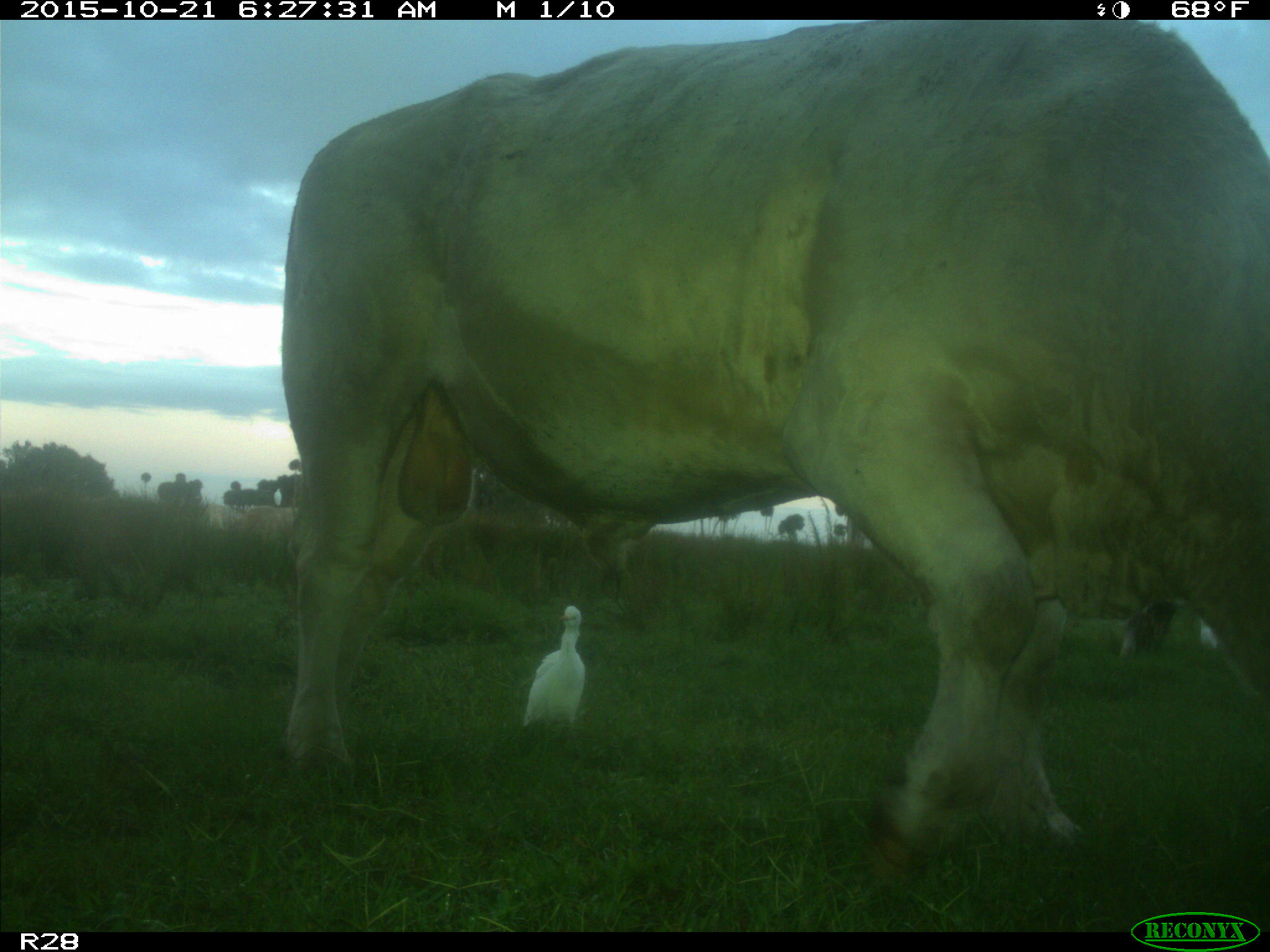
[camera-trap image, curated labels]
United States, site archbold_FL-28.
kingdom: Animalia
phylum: Chordata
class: Mammalia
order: Artiodactyla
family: Bovidae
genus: Bos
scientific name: Bos taurus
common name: domestic cow